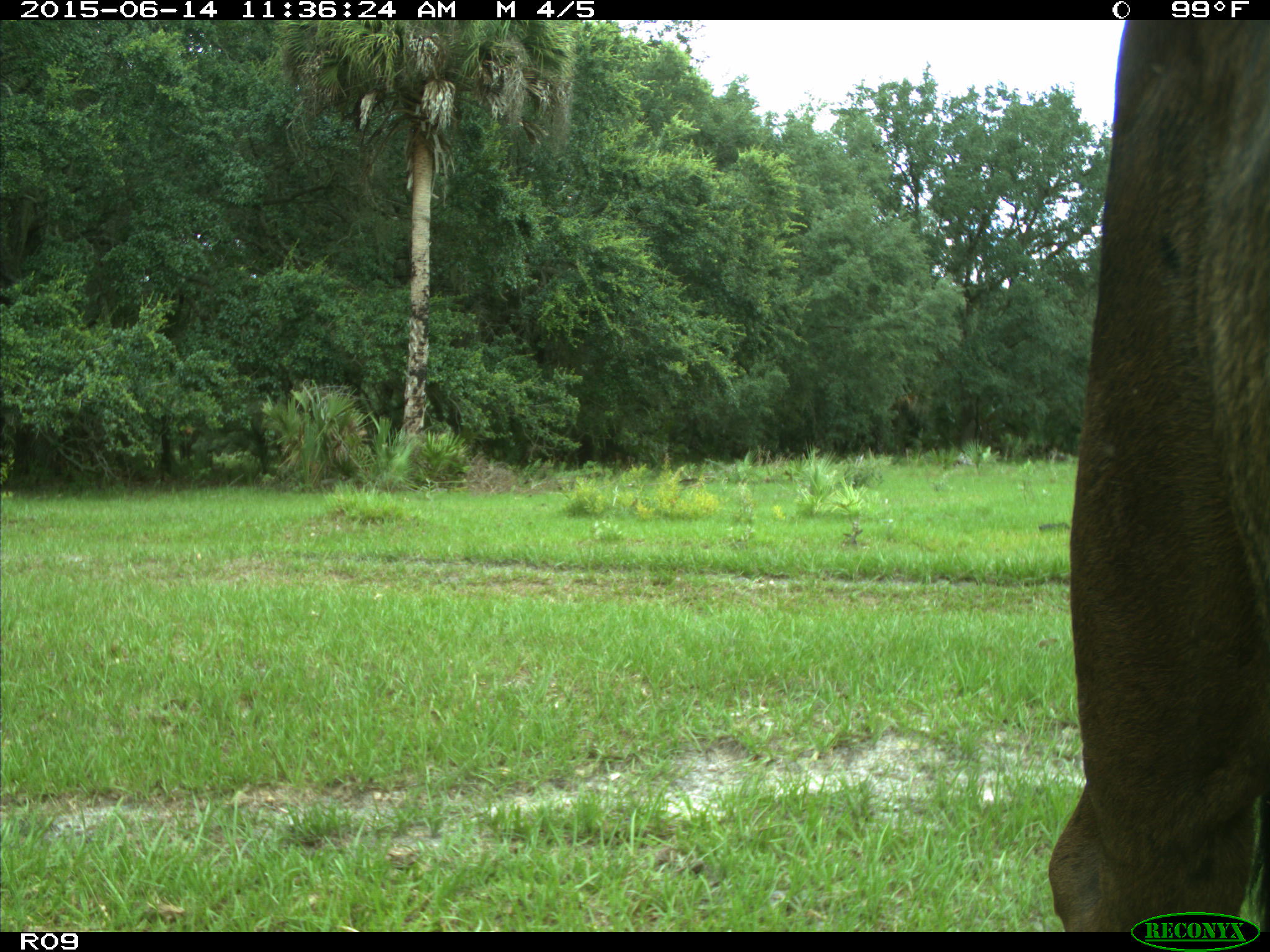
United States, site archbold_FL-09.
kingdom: Animalia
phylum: Chordata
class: Mammalia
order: Artiodactyla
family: Bovidae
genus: Bos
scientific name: Bos taurus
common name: domestic cow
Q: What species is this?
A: Bos taurus (domestic cow).